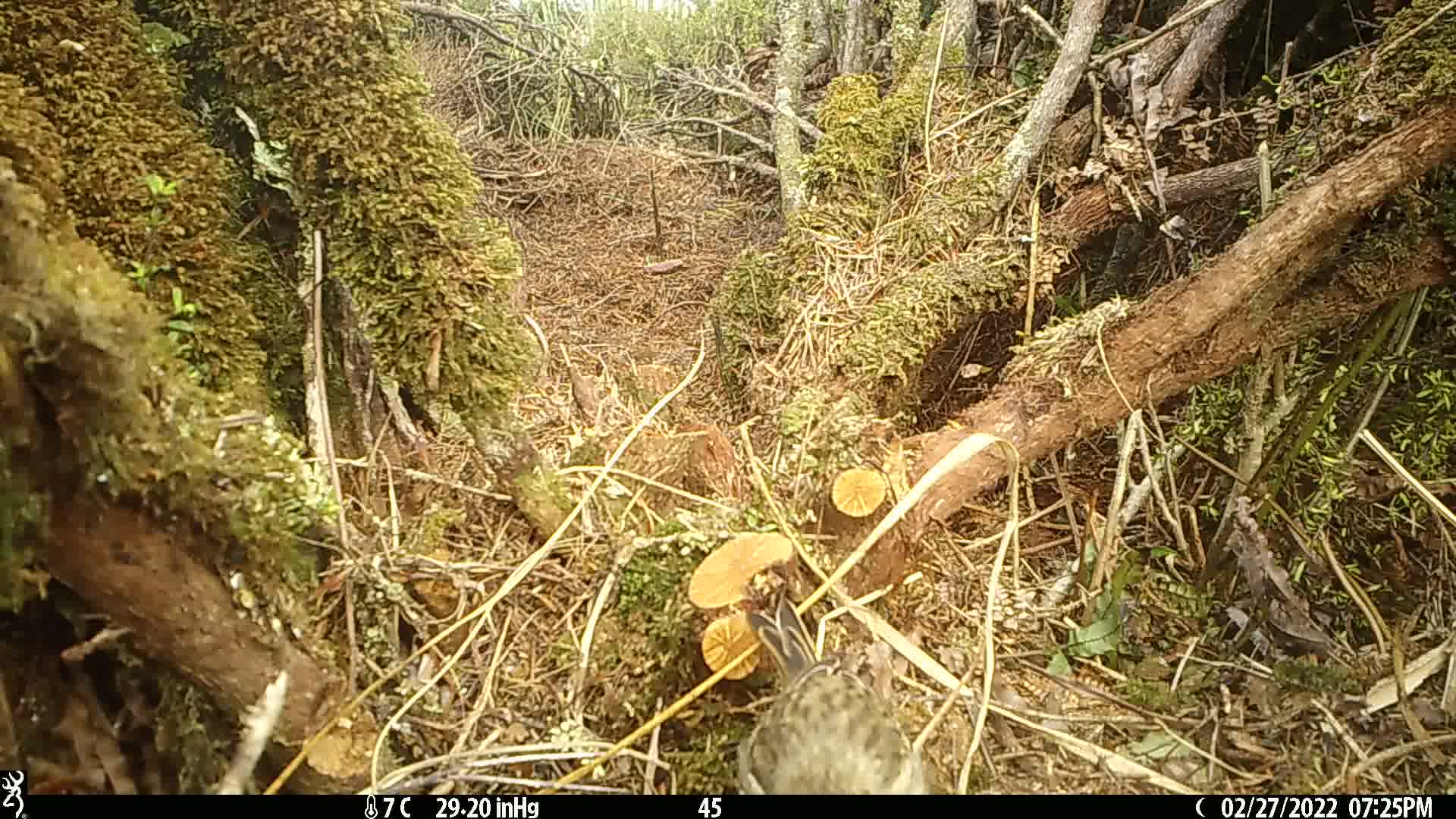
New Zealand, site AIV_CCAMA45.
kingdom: Animalia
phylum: Chordata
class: Aves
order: Passeriformes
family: Motacillidae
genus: Anthus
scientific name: Anthus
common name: pipit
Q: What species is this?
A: Pipit (Anthus).